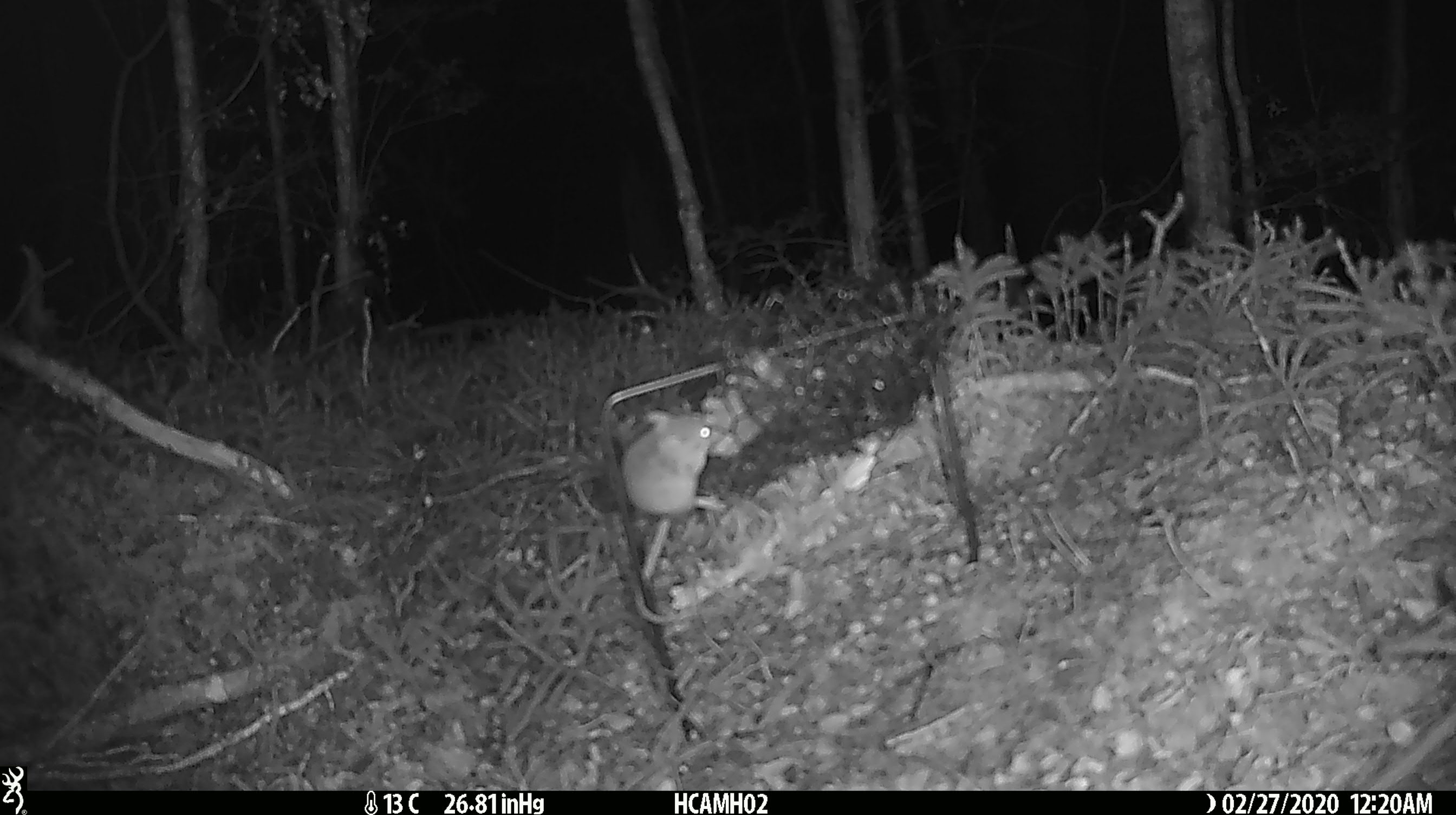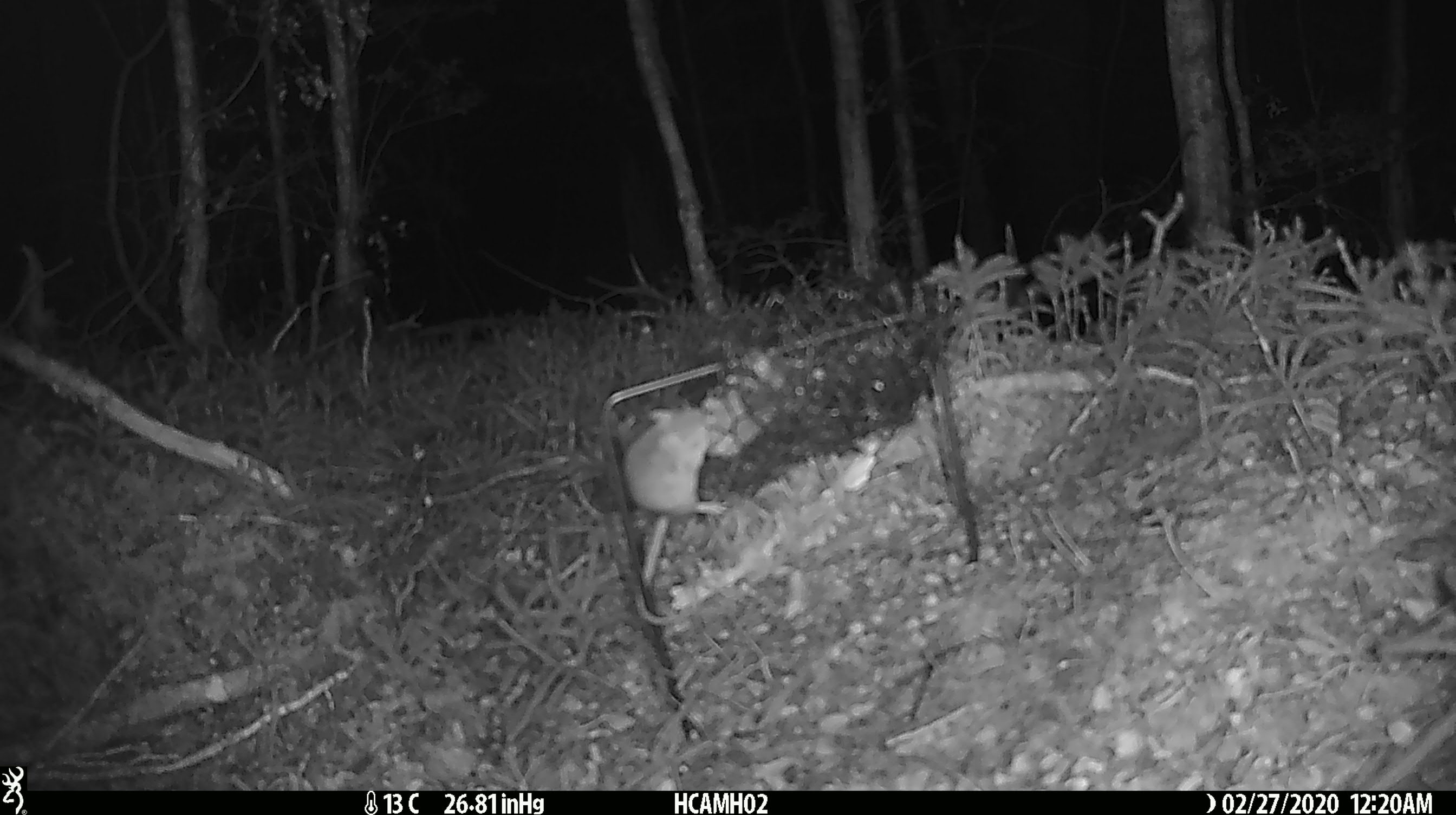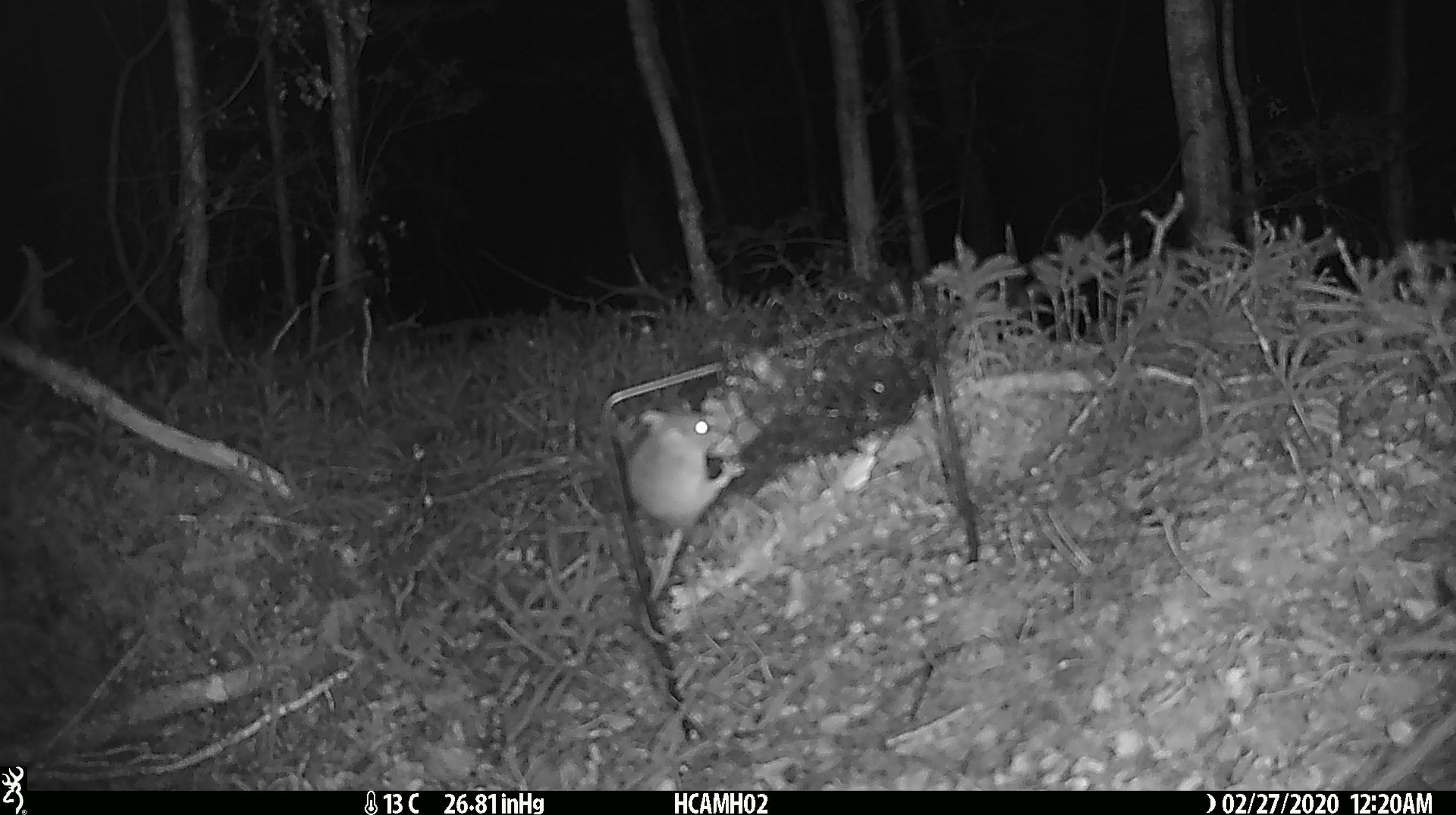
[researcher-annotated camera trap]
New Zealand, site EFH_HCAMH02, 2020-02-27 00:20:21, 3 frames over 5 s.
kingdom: Animalia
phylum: Chordata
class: Mammalia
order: Rodentia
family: Muridae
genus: Mus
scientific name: Mus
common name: mouse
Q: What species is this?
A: Mouse (Mus).